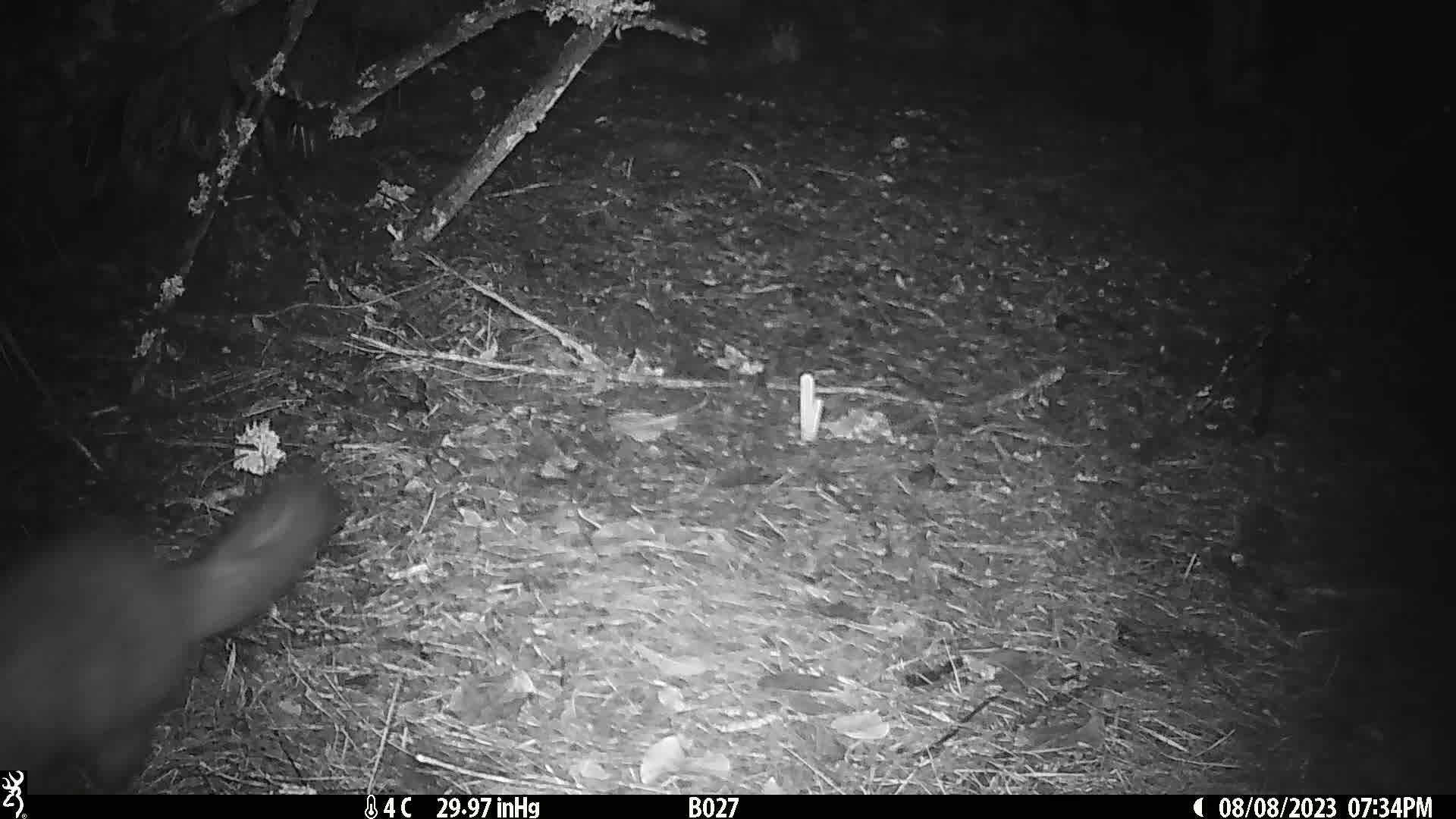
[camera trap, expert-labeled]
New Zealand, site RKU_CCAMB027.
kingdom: Animalia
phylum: Chordata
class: Mammalia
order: Diprotodontia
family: Phalangeridae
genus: Trichosurus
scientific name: Trichosurus vulpecula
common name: common brushtail possum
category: possum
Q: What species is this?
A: Possum (common brushtail possum) (Trichosurus vulpecula).